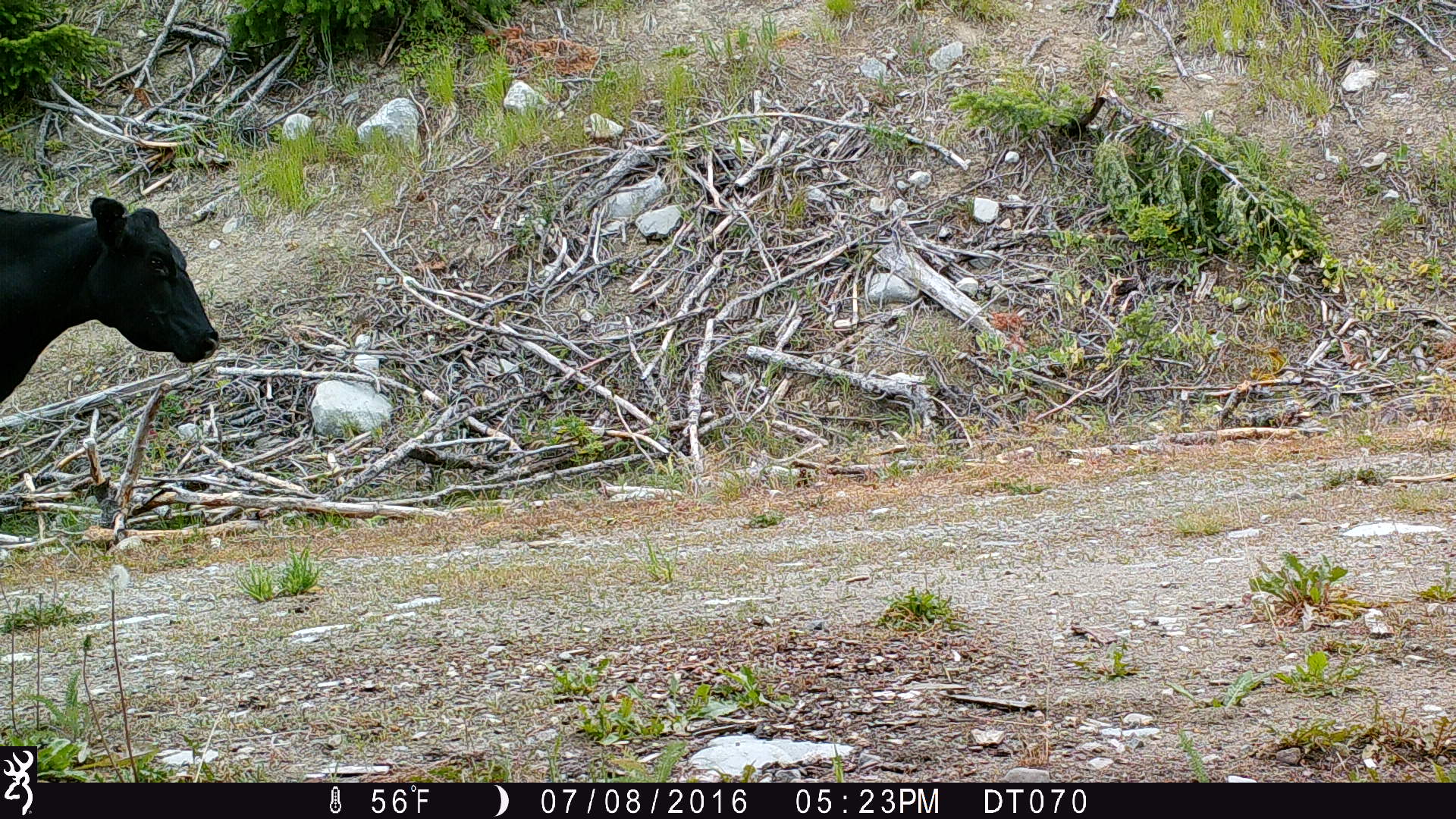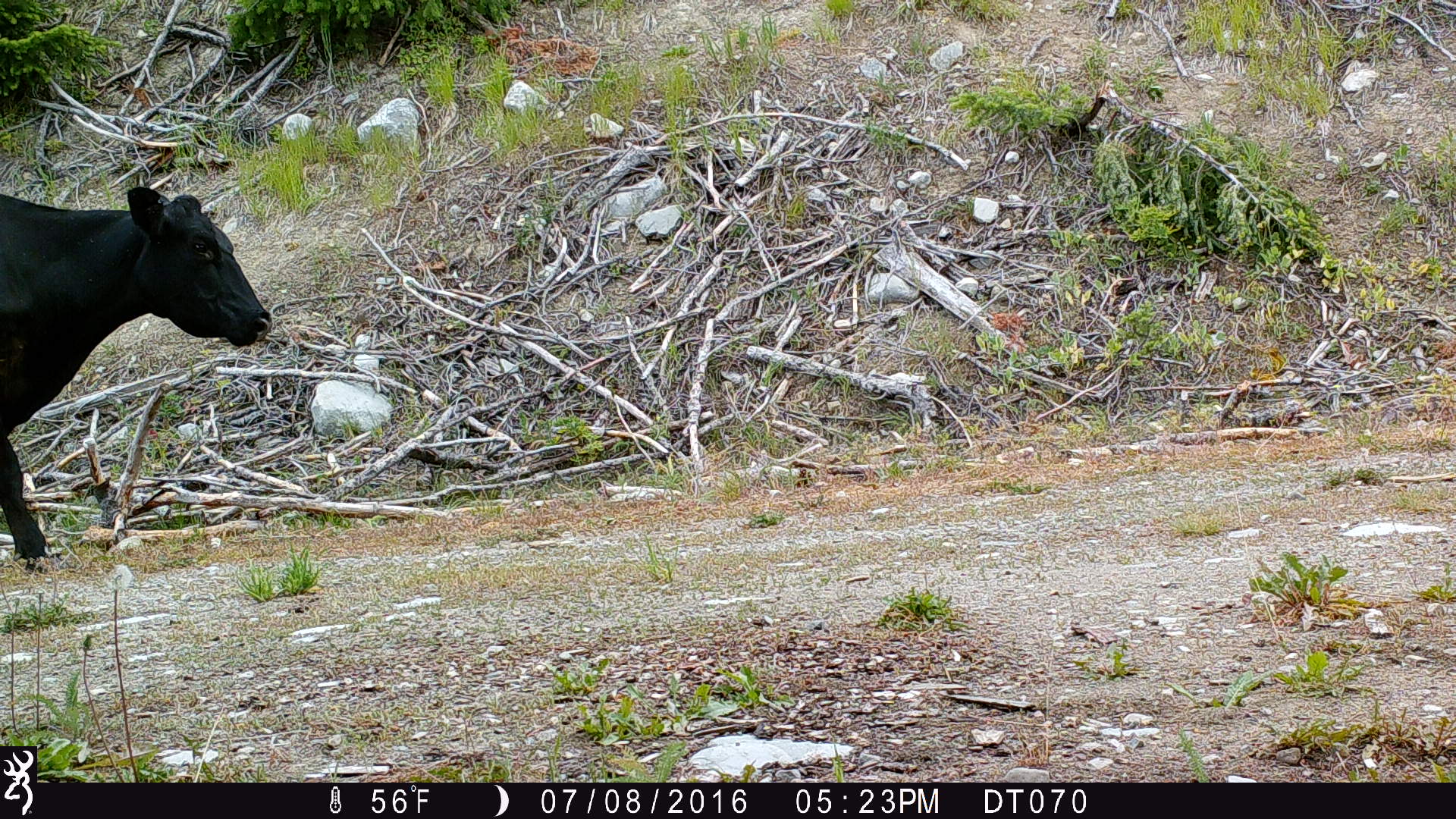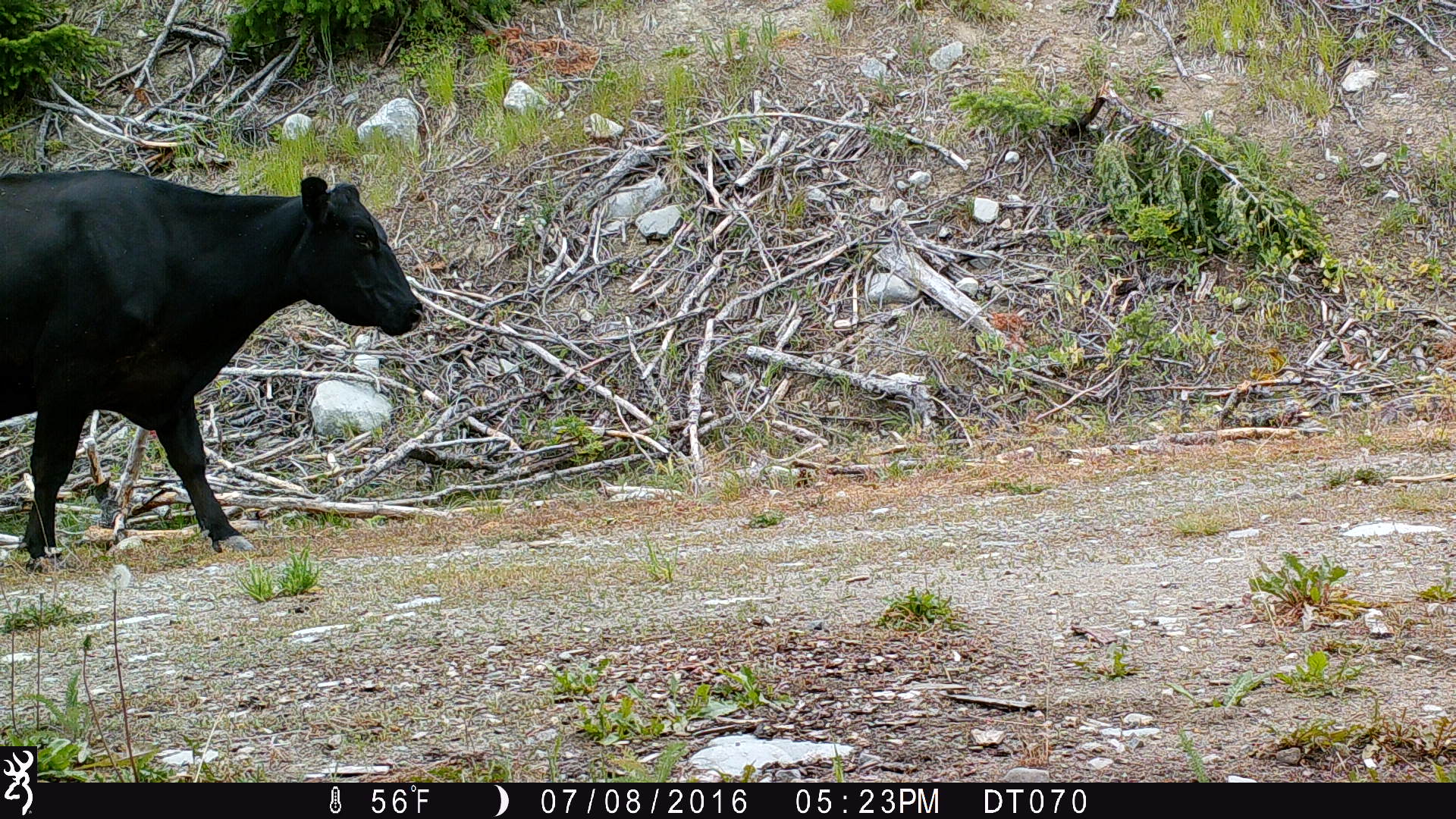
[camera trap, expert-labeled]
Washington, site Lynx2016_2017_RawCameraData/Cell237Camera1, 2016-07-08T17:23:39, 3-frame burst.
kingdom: Animalia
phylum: Chordata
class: Mammalia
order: Artiodactyla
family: Bovidae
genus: Bos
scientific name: Bos taurus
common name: domestic cattle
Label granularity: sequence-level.